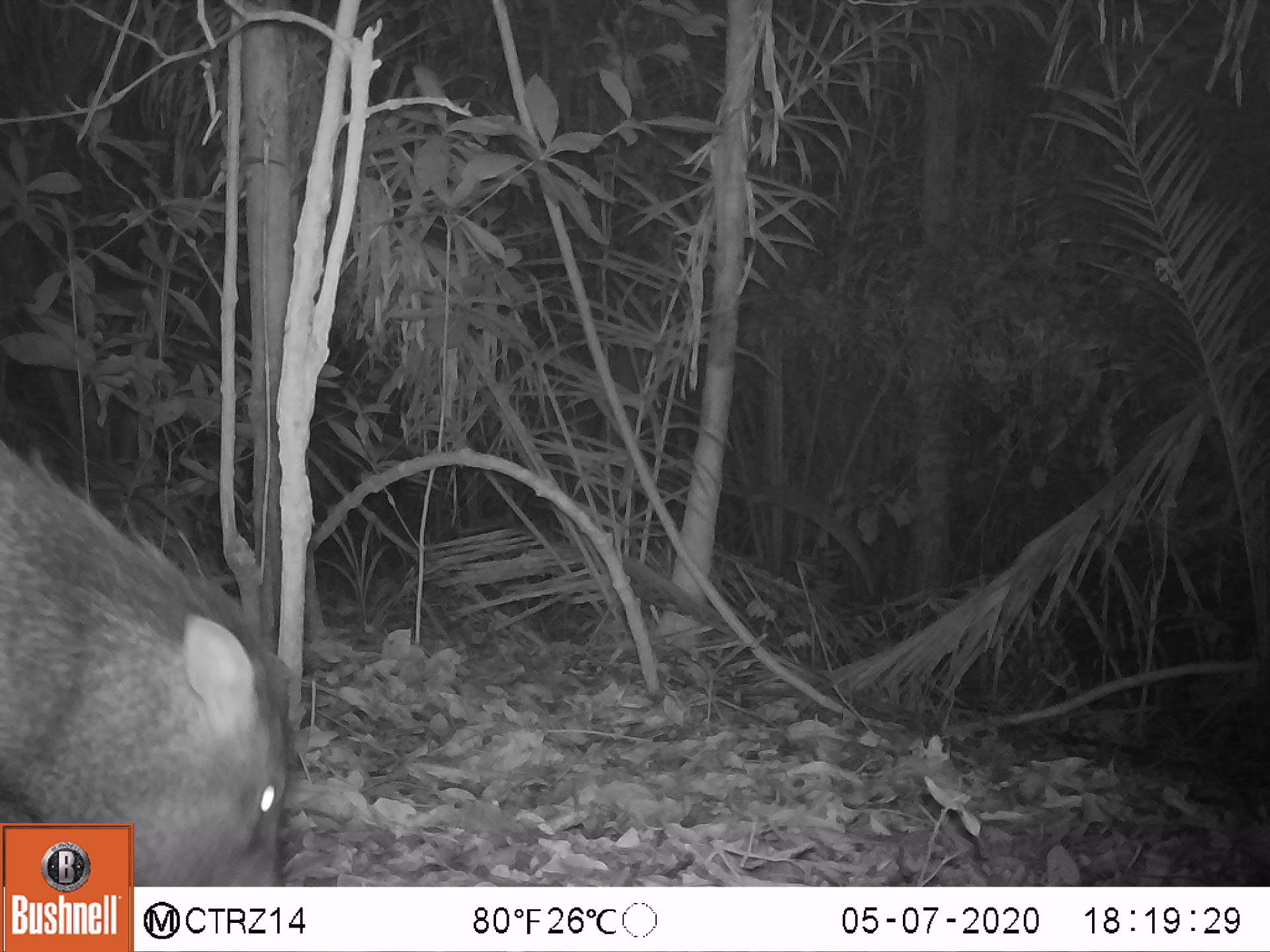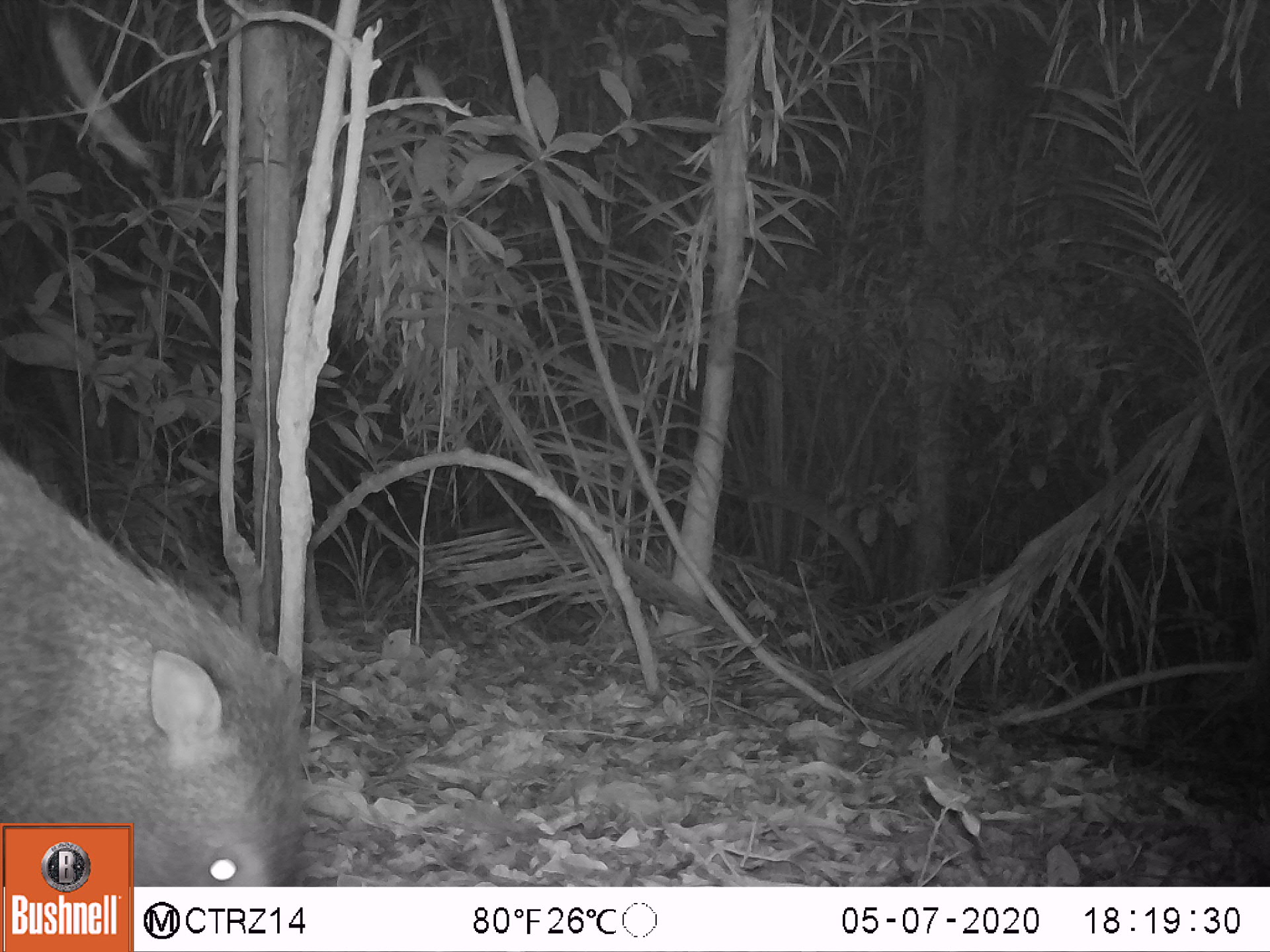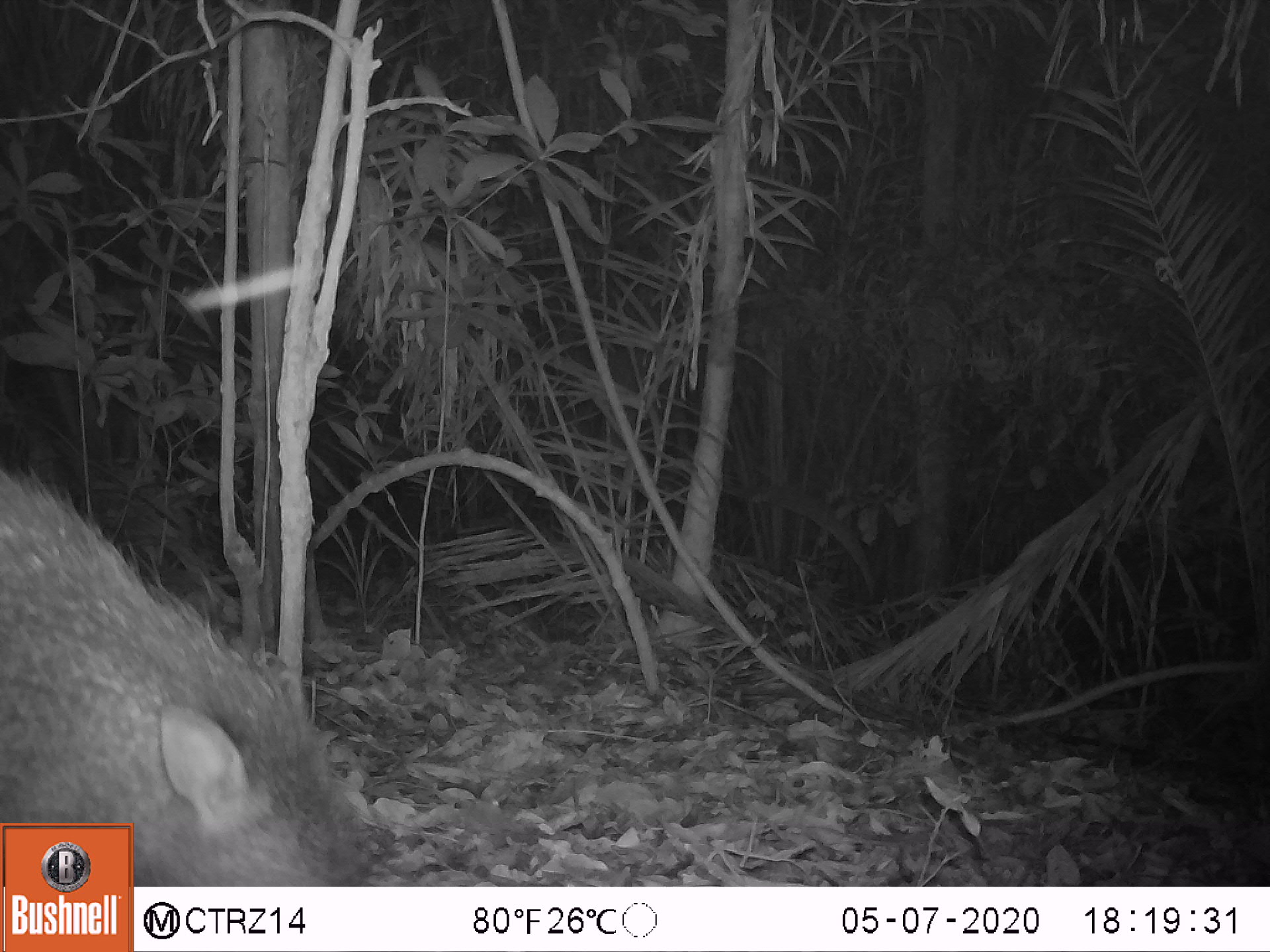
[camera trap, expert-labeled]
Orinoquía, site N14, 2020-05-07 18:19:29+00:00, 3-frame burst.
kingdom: Animalia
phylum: Chordata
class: Mammalia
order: Artiodactyla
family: Tayassuidae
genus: Pecari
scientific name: Pecari tajacu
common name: collared peccary